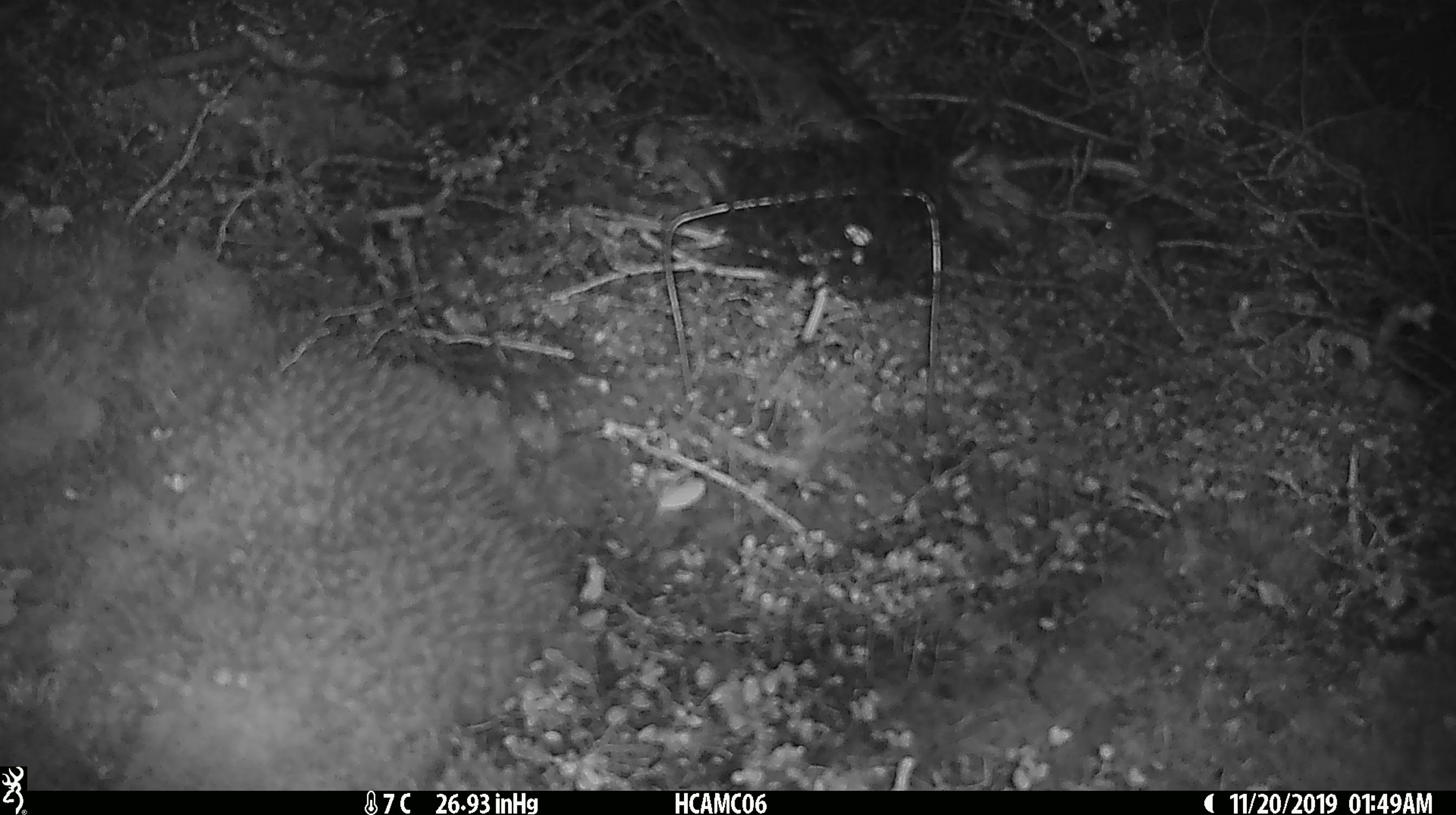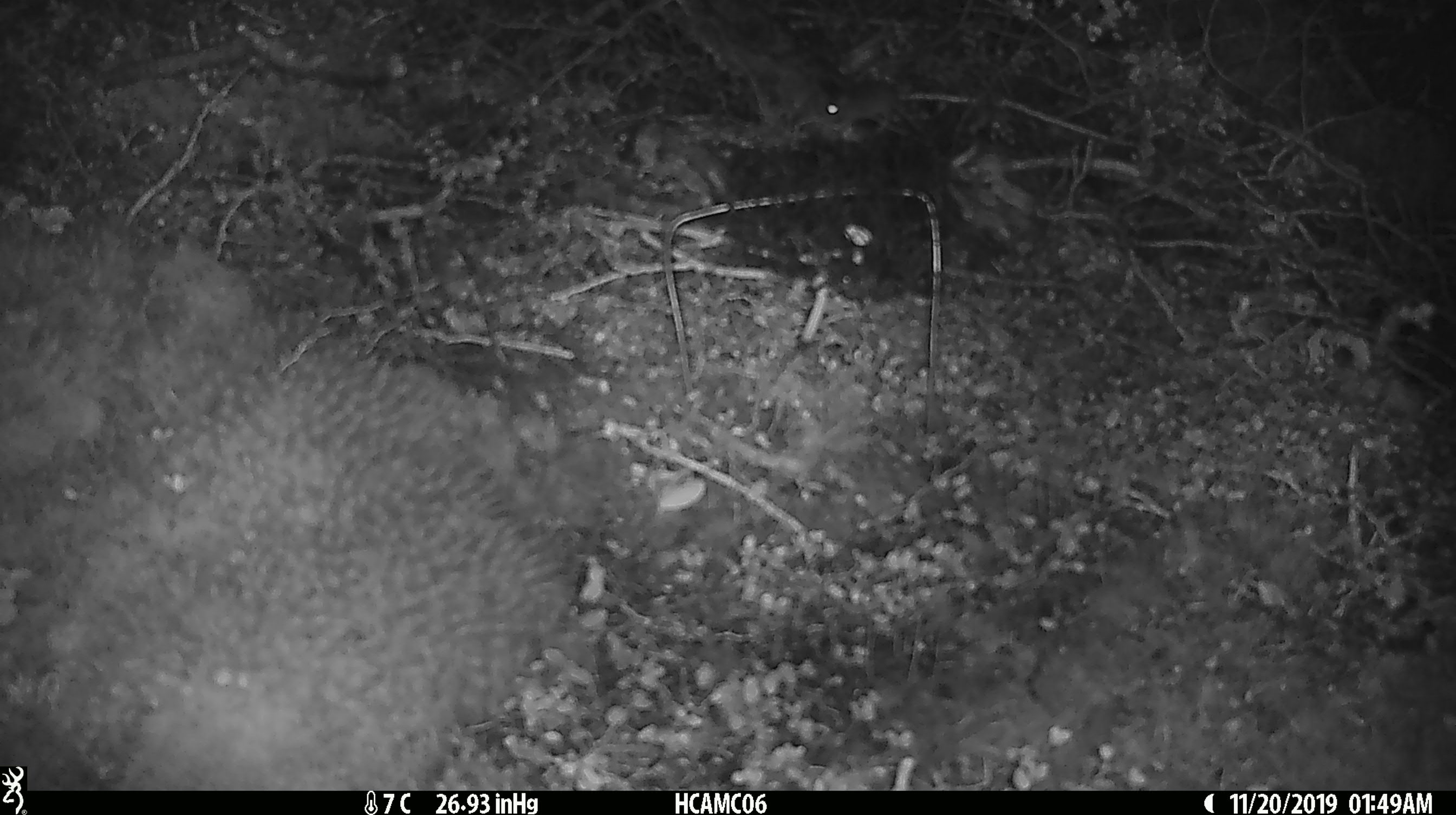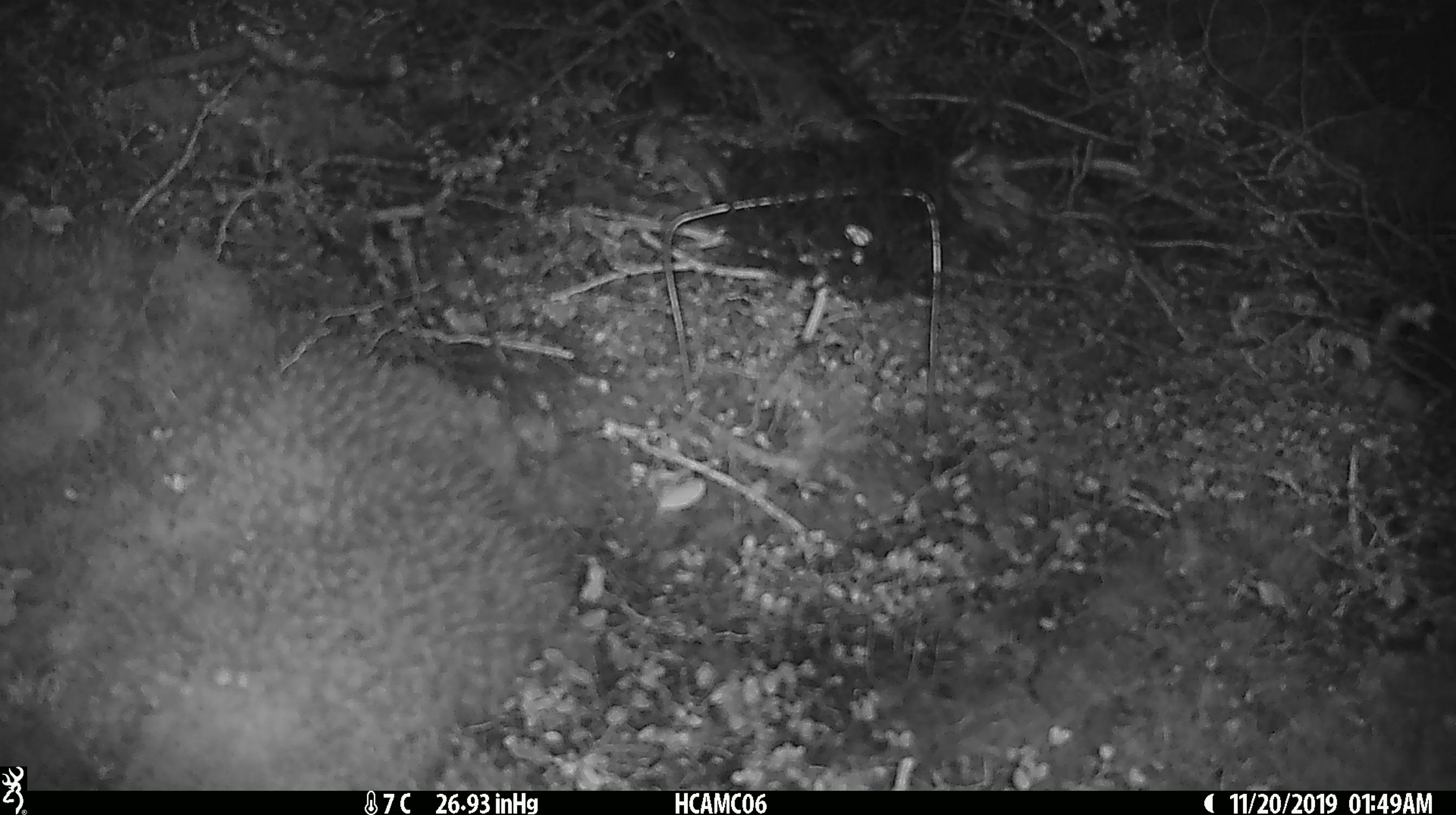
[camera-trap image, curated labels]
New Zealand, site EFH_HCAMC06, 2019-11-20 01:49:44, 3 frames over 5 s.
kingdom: Animalia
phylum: Chordata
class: Mammalia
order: Rodentia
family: Muridae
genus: Mus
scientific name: Mus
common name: mouse